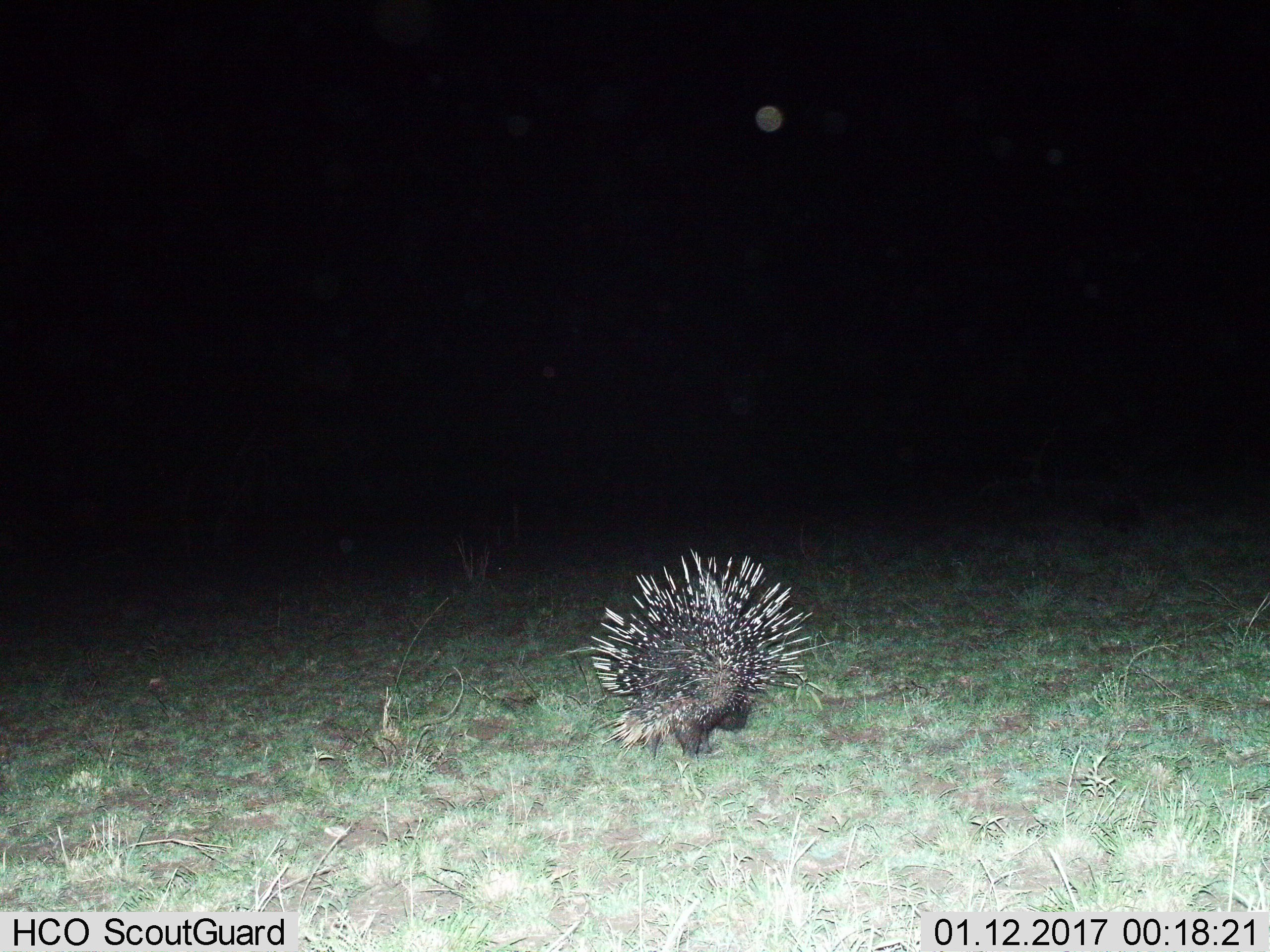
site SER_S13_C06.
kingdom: Animalia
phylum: Chordata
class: Mammalia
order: Rodentia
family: Hystricidae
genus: Hystrix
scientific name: Hystrix cristata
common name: crested porcupine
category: porcupine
Porcupine (crested porcupine) (Hystrix cristata), count 1. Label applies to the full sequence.